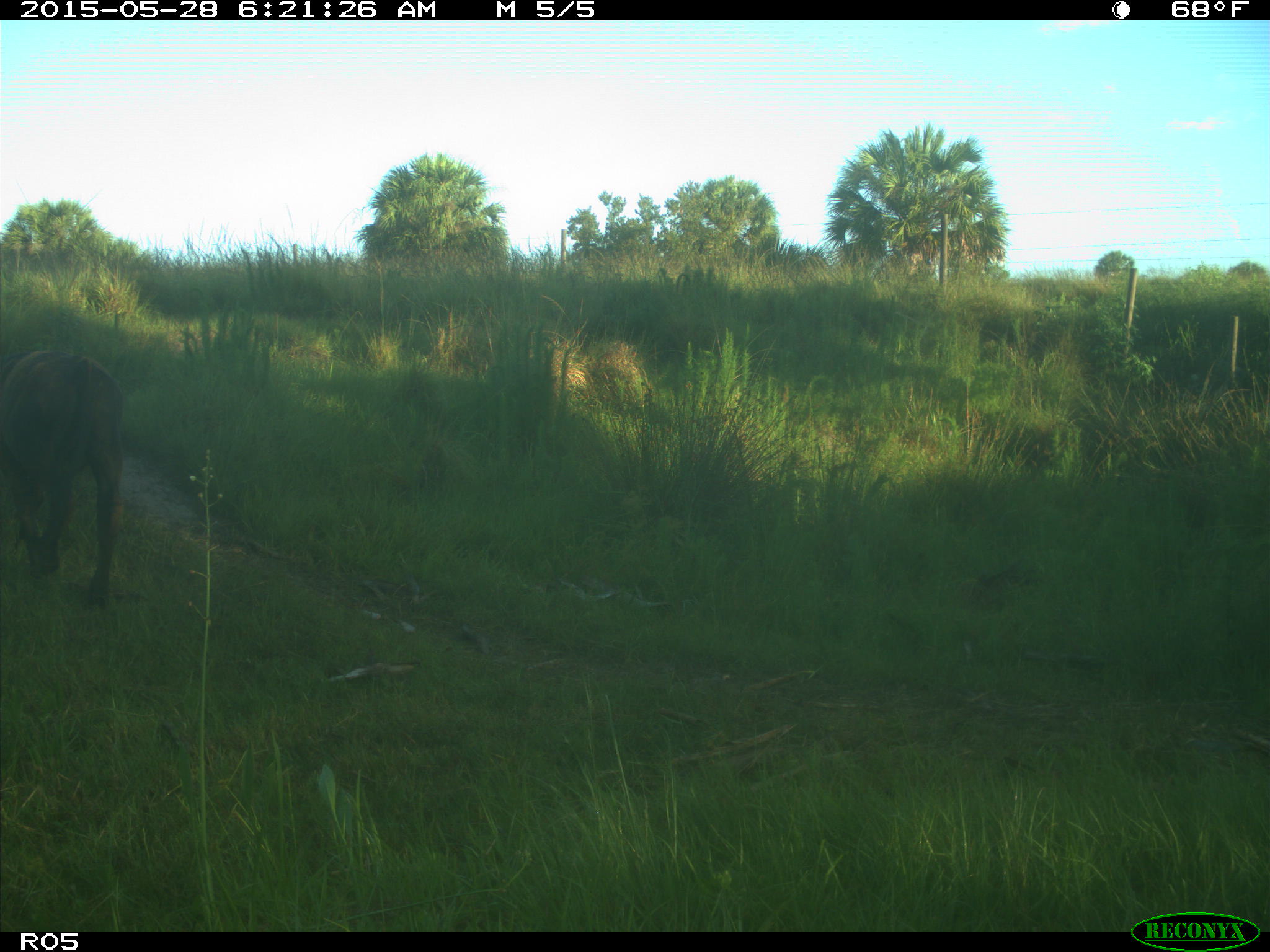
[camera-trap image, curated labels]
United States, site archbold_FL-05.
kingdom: Animalia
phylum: Chordata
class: Mammalia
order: Artiodactyla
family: Bovidae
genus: Bos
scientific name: Bos taurus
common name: domestic cow